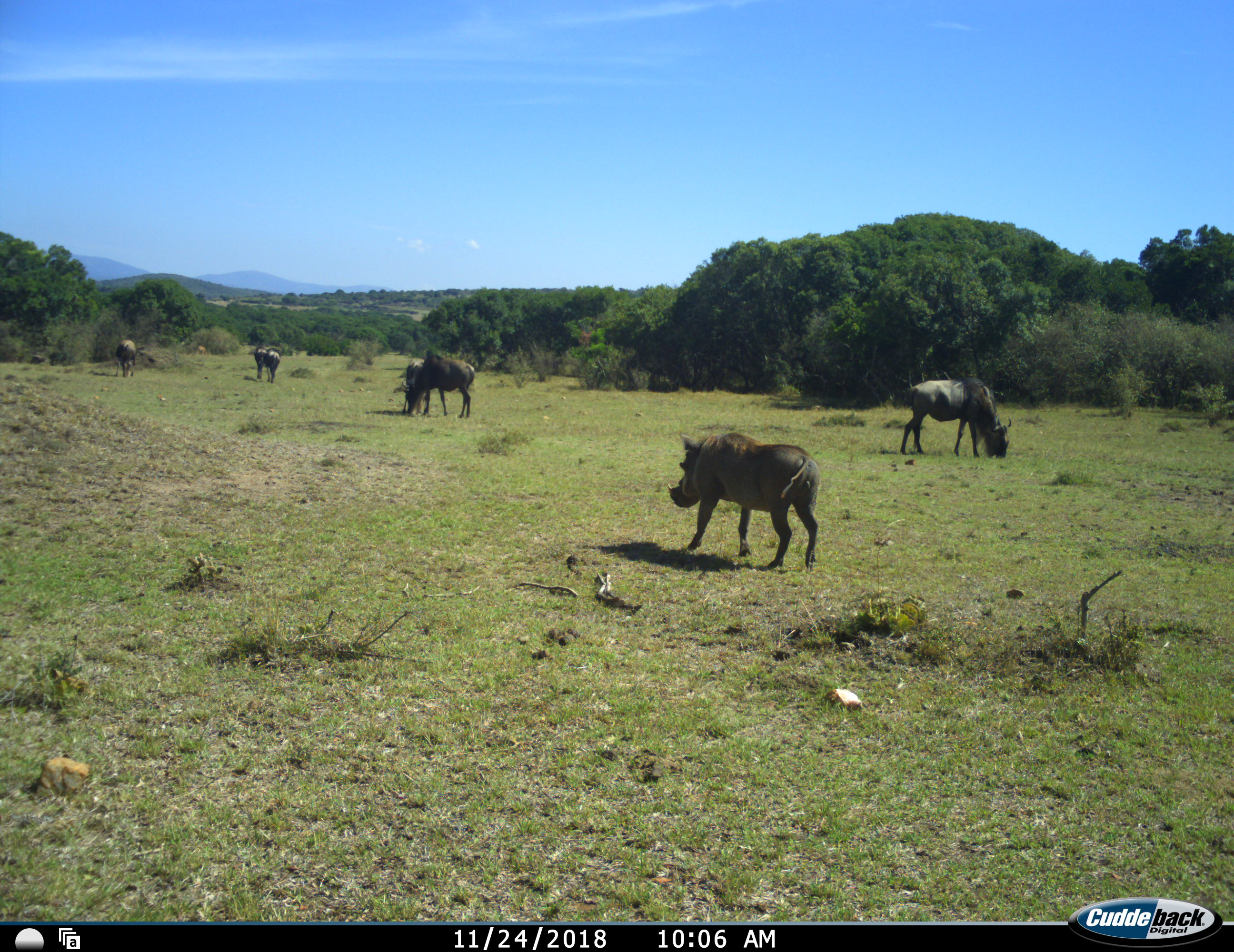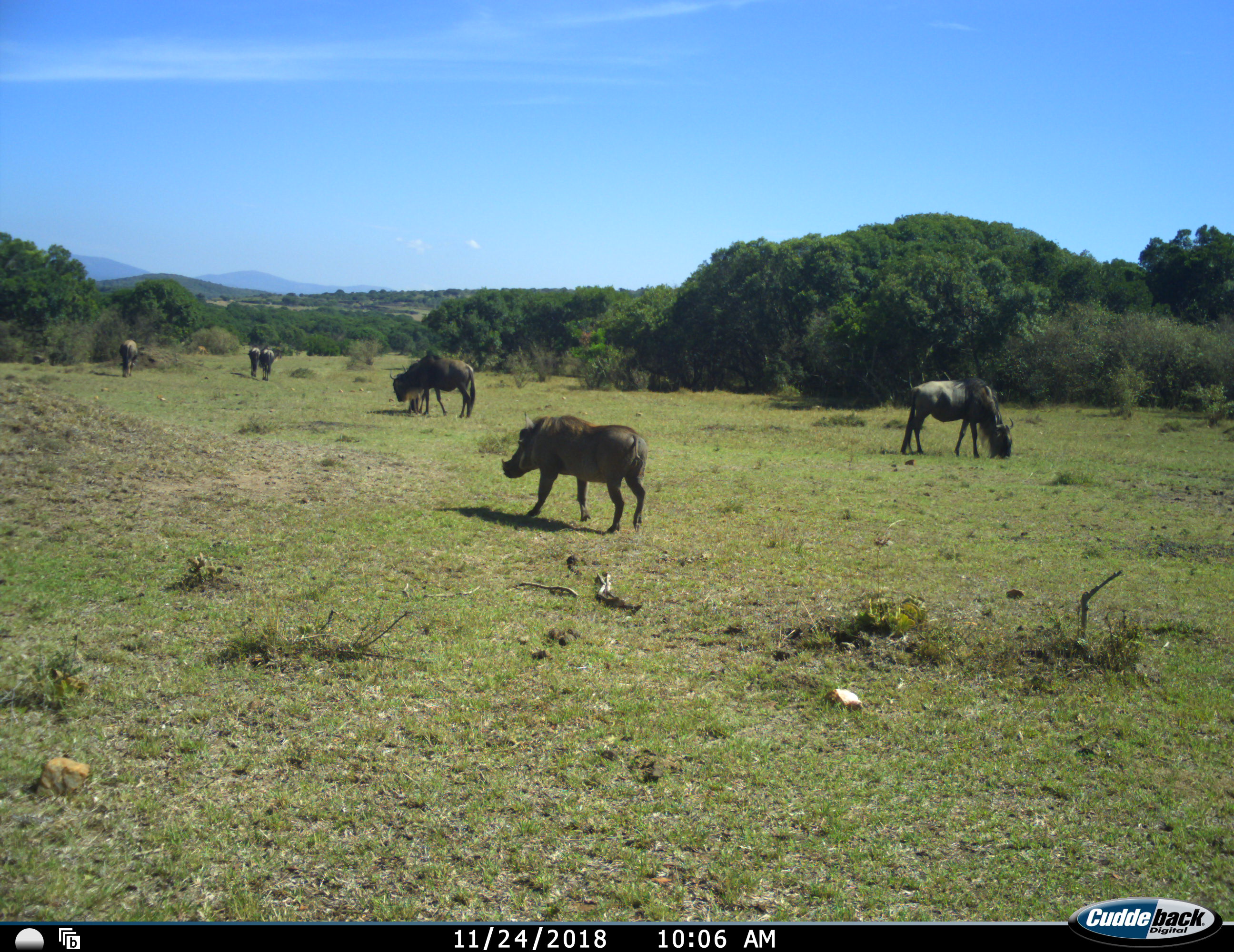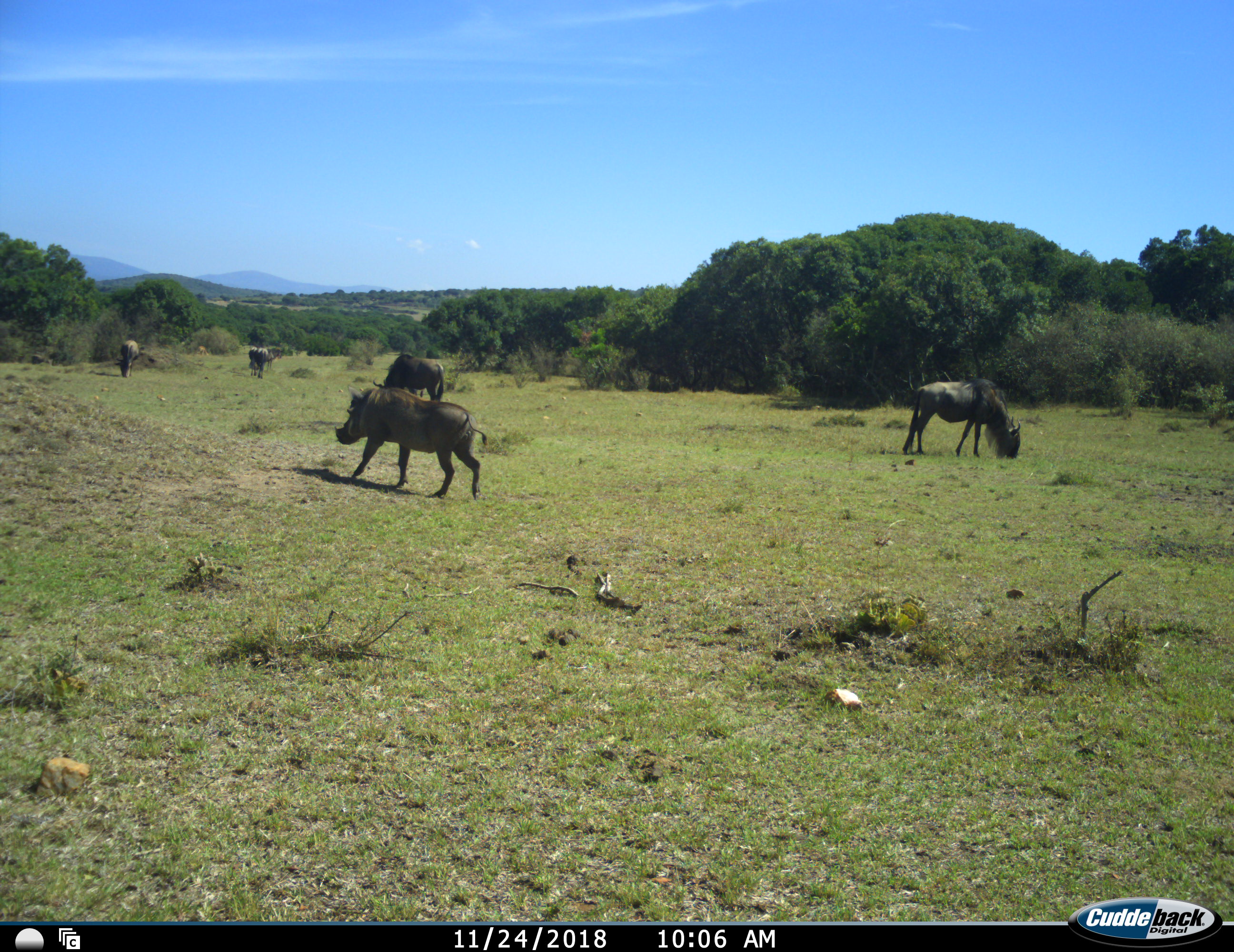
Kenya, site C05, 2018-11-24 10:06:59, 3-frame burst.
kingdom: Animalia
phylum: Chordata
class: Mammalia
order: Artiodactyla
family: Suidae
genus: Phacochoerus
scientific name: Phacochoerus africanus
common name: warthog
Warthog (Phacochoerus africanus), count 1. Behavior (volunteer vote fractions): standing 12%, resting 0%, moving 100%, interacting 0%. Young present (vote fraction): 0%. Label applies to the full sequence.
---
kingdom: Animalia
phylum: Chordata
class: Mammalia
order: Artiodactyla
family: Bovidae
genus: Connochaetes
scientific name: Connochaetes taurinus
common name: common wildebeest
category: wildebeest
Wildebeest (common wildebeest) (Connochaetes taurinus), count 5. Behavior (volunteer vote fractions): standing 44%, resting 0%, moving 56%, interacting 0%. Young present (vote fraction): 0%. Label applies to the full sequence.